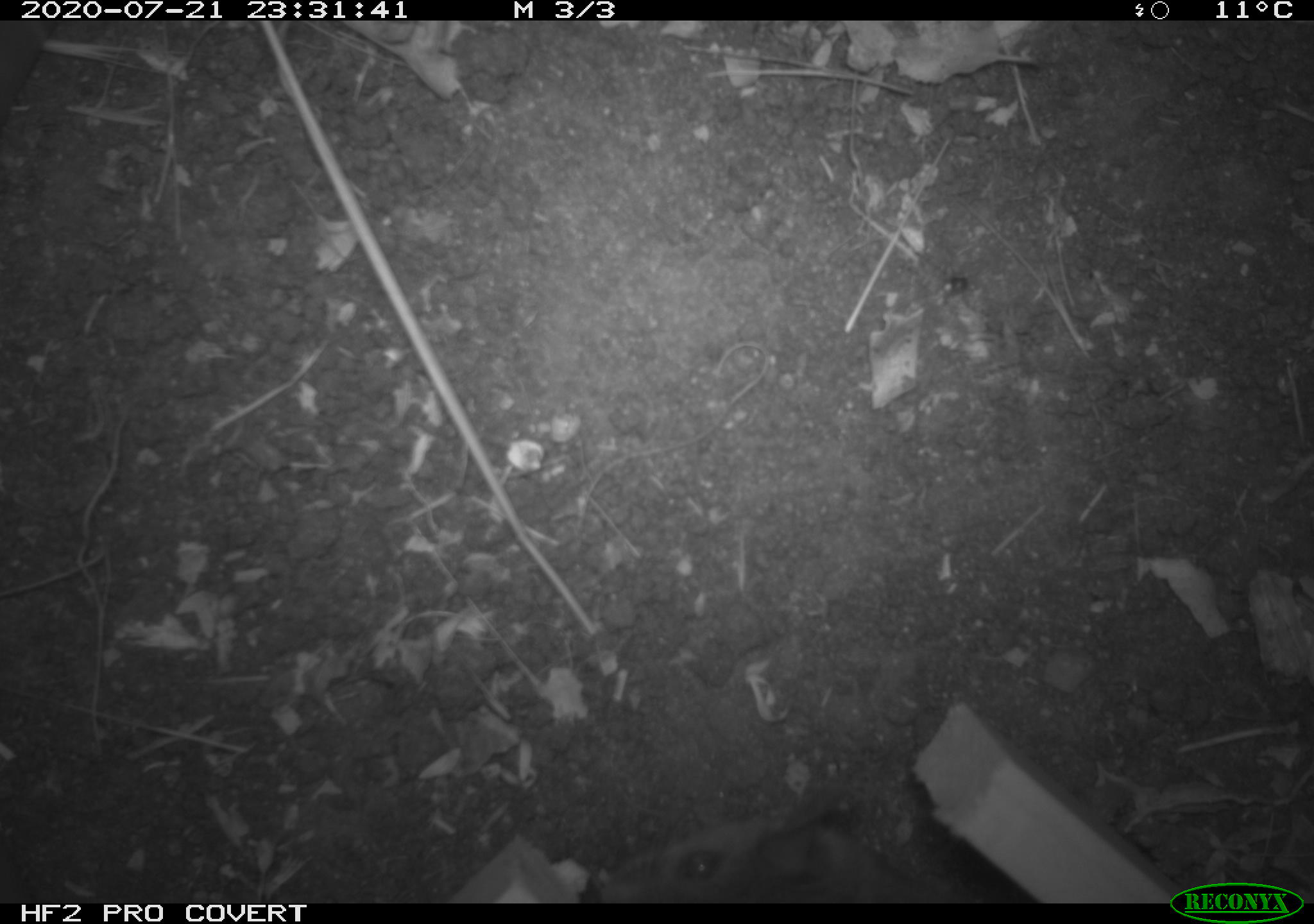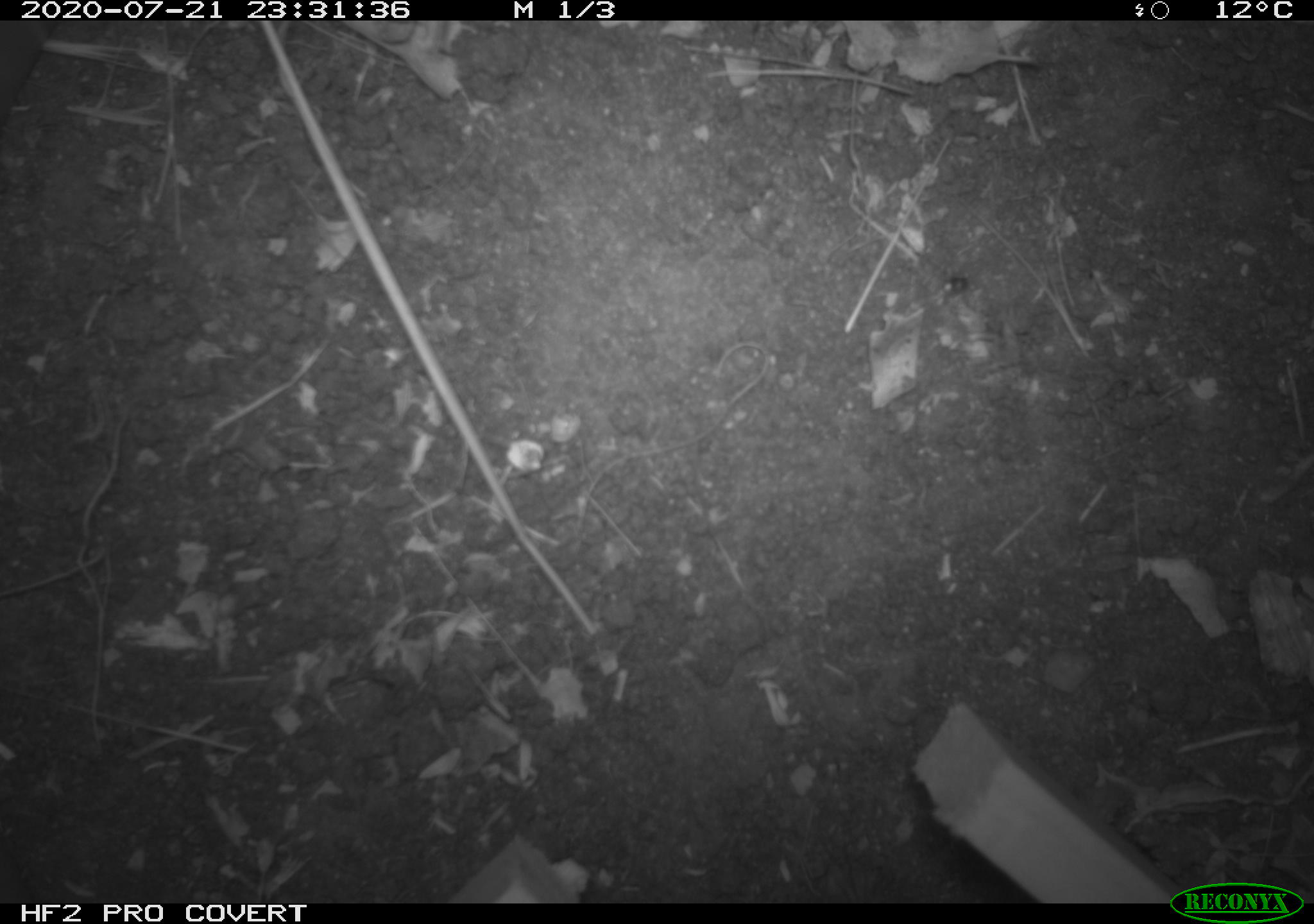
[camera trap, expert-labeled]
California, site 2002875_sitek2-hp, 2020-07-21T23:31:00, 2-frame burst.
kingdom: Animalia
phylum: Chordata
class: Mammalia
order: Rodentia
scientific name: Rodentia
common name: rodent